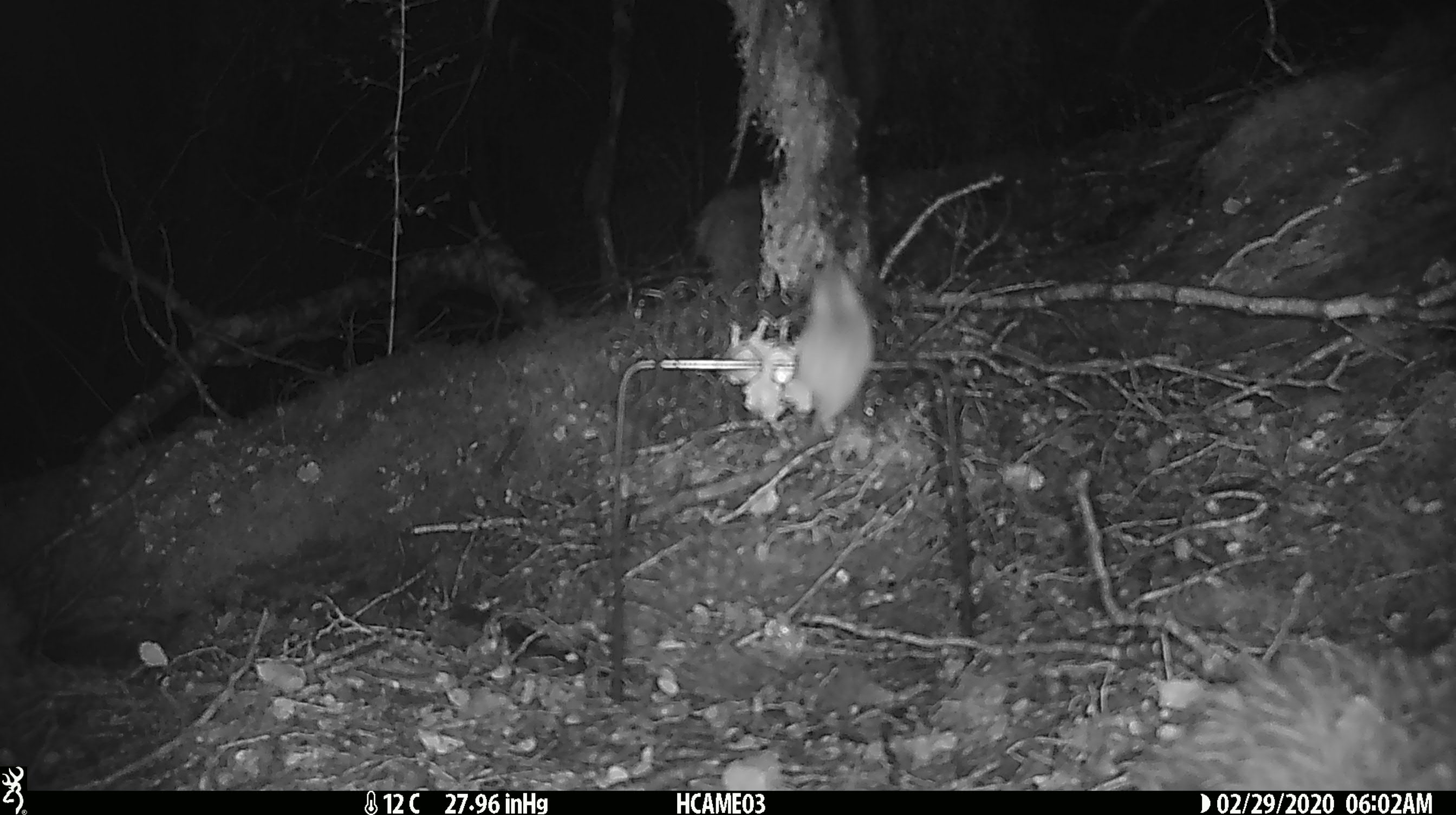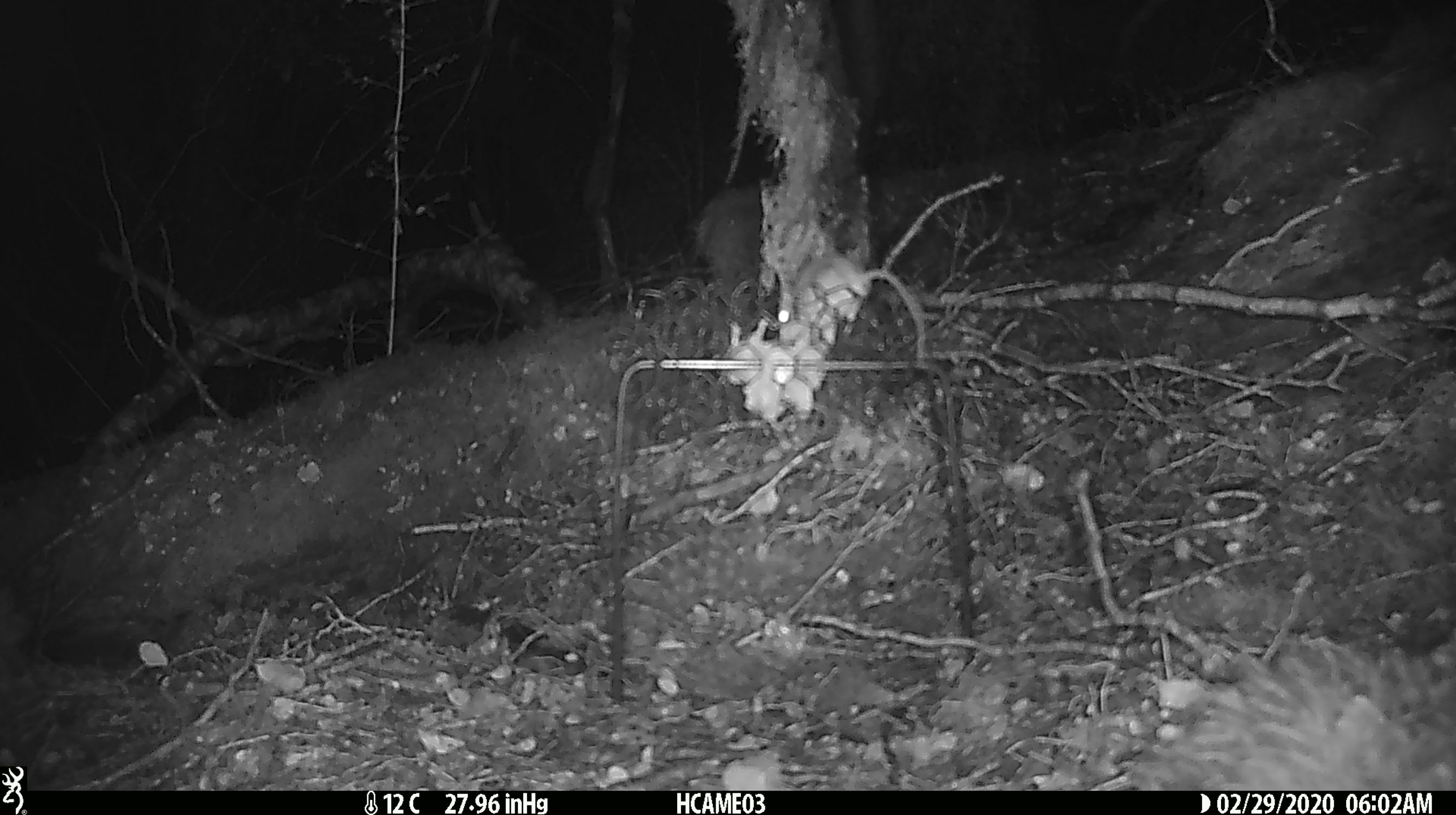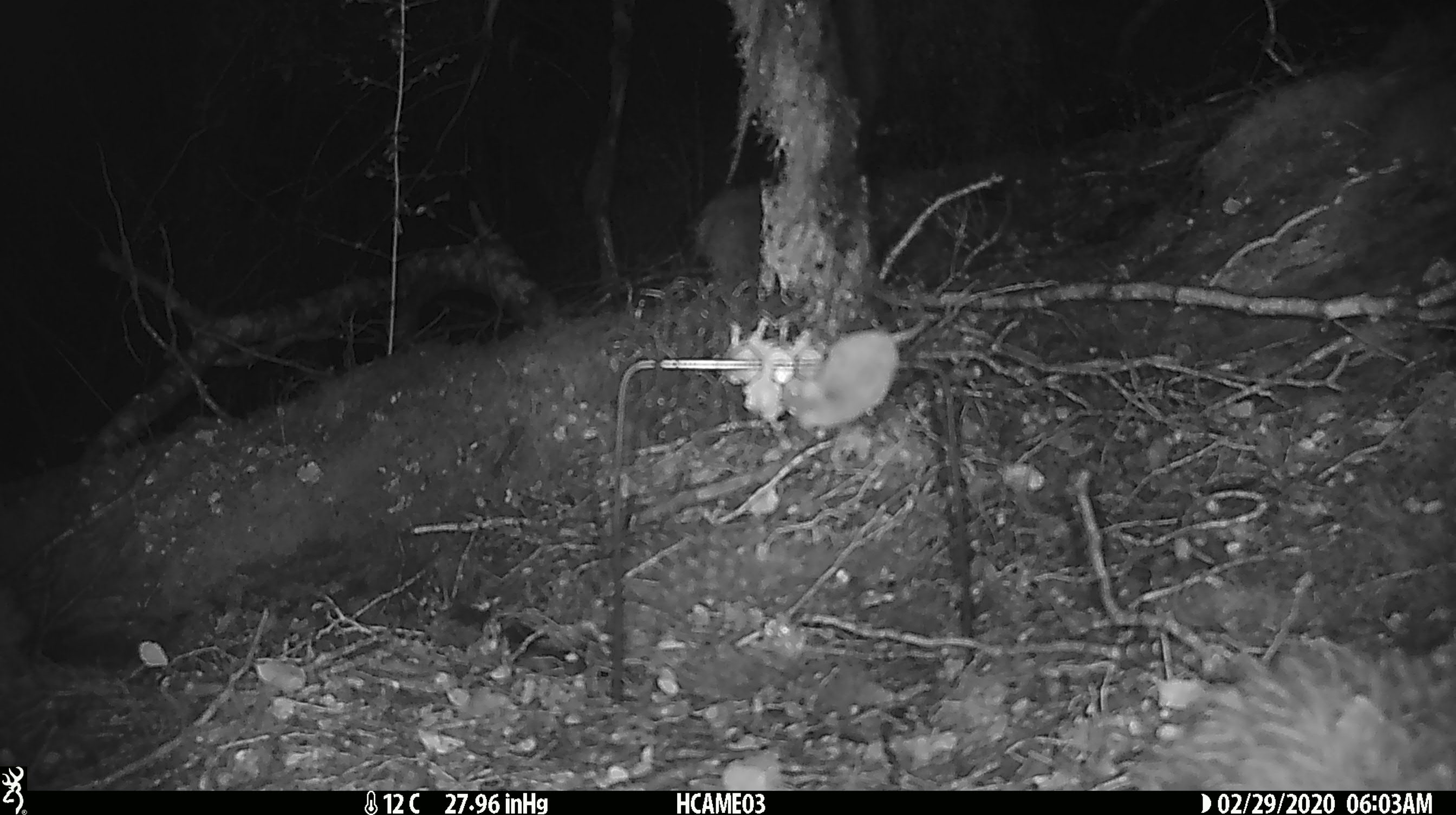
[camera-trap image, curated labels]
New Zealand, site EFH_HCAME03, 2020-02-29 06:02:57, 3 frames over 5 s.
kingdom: Animalia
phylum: Chordata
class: Mammalia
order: Rodentia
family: Muridae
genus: Mus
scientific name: Mus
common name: mouse